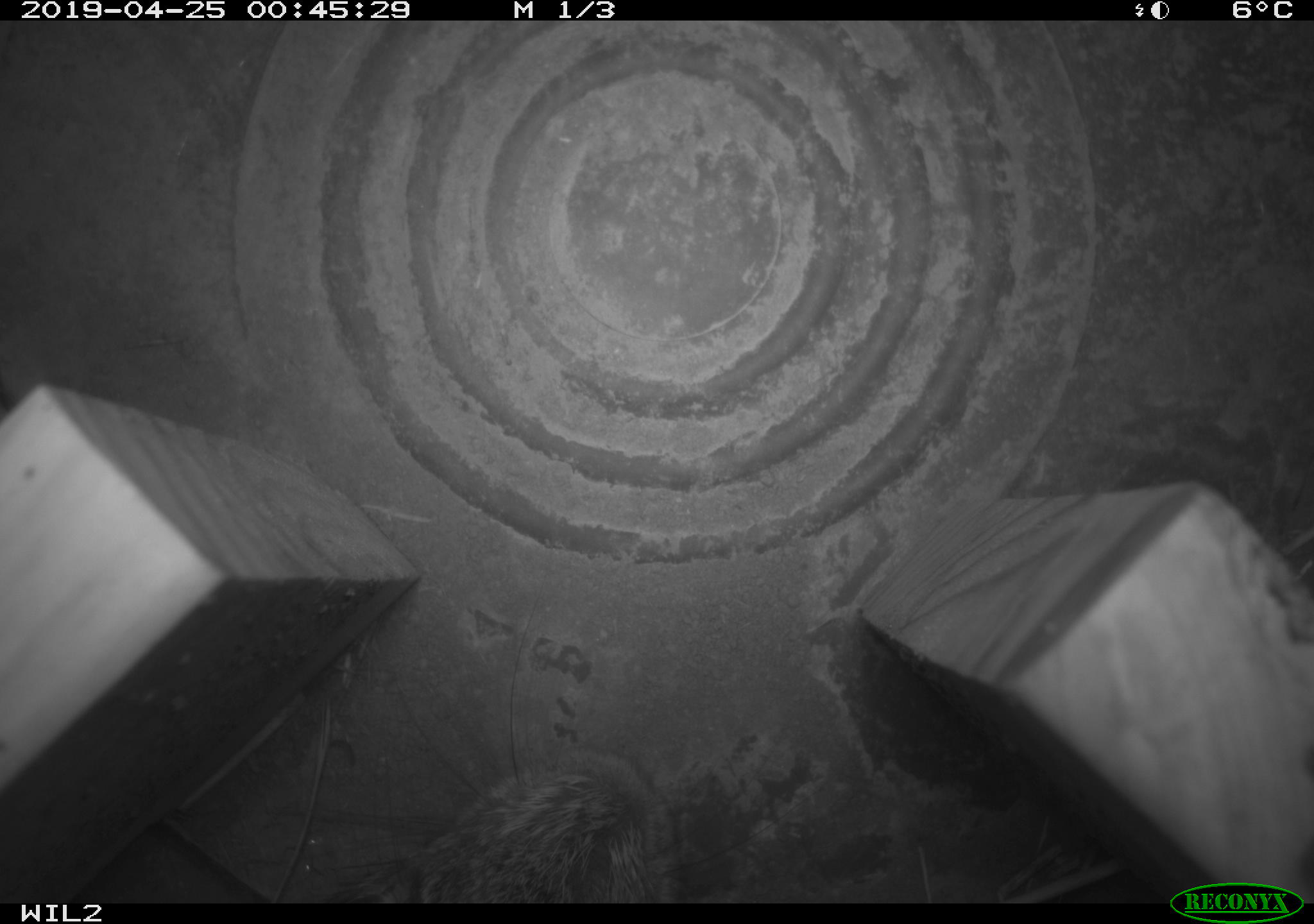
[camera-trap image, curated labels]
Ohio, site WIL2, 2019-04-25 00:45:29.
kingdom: Animalia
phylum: Chordata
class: Mammalia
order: Lagomorpha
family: Leporidae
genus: Sylvilagus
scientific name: Sylvilagus floridanus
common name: eastern cottontail